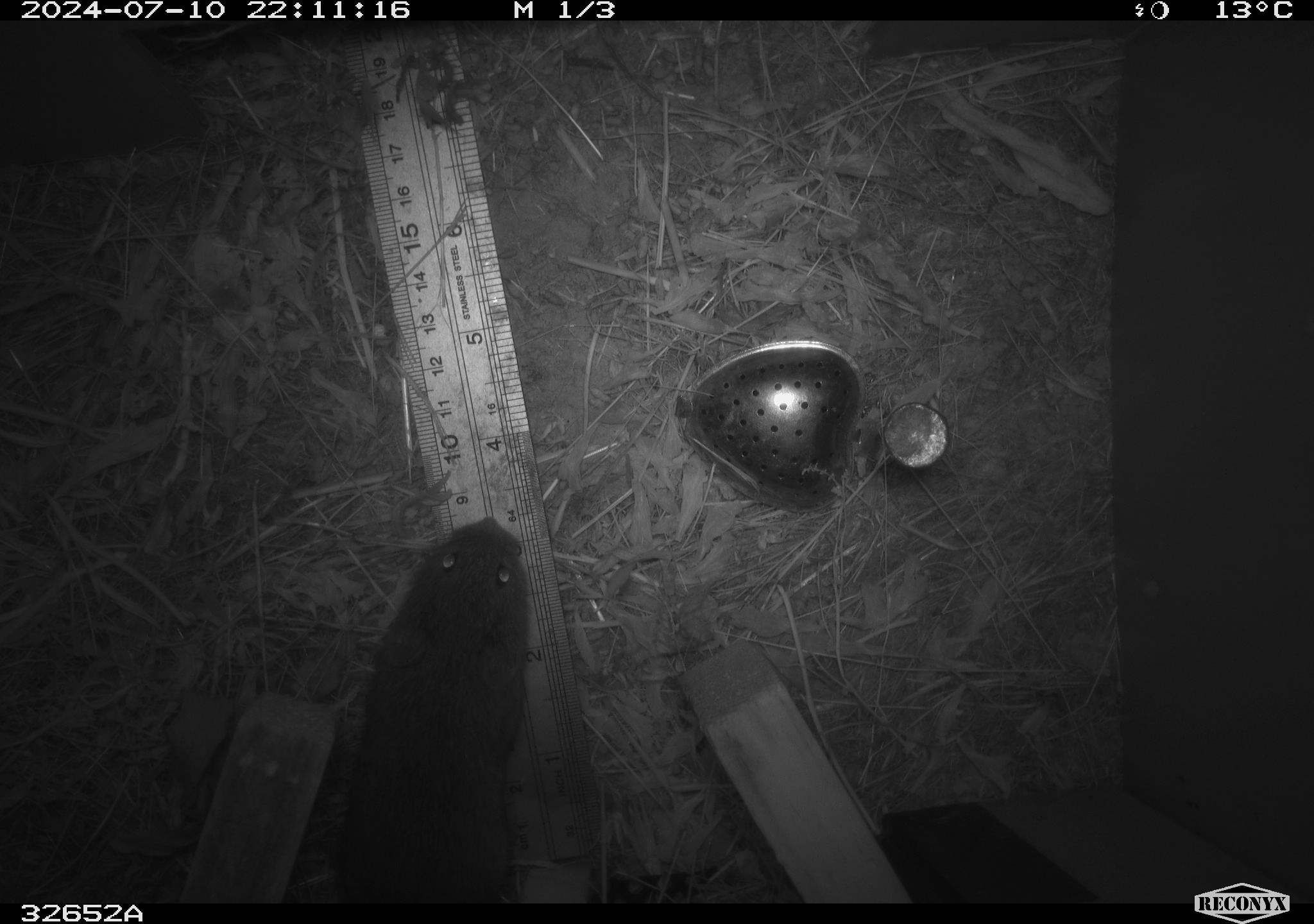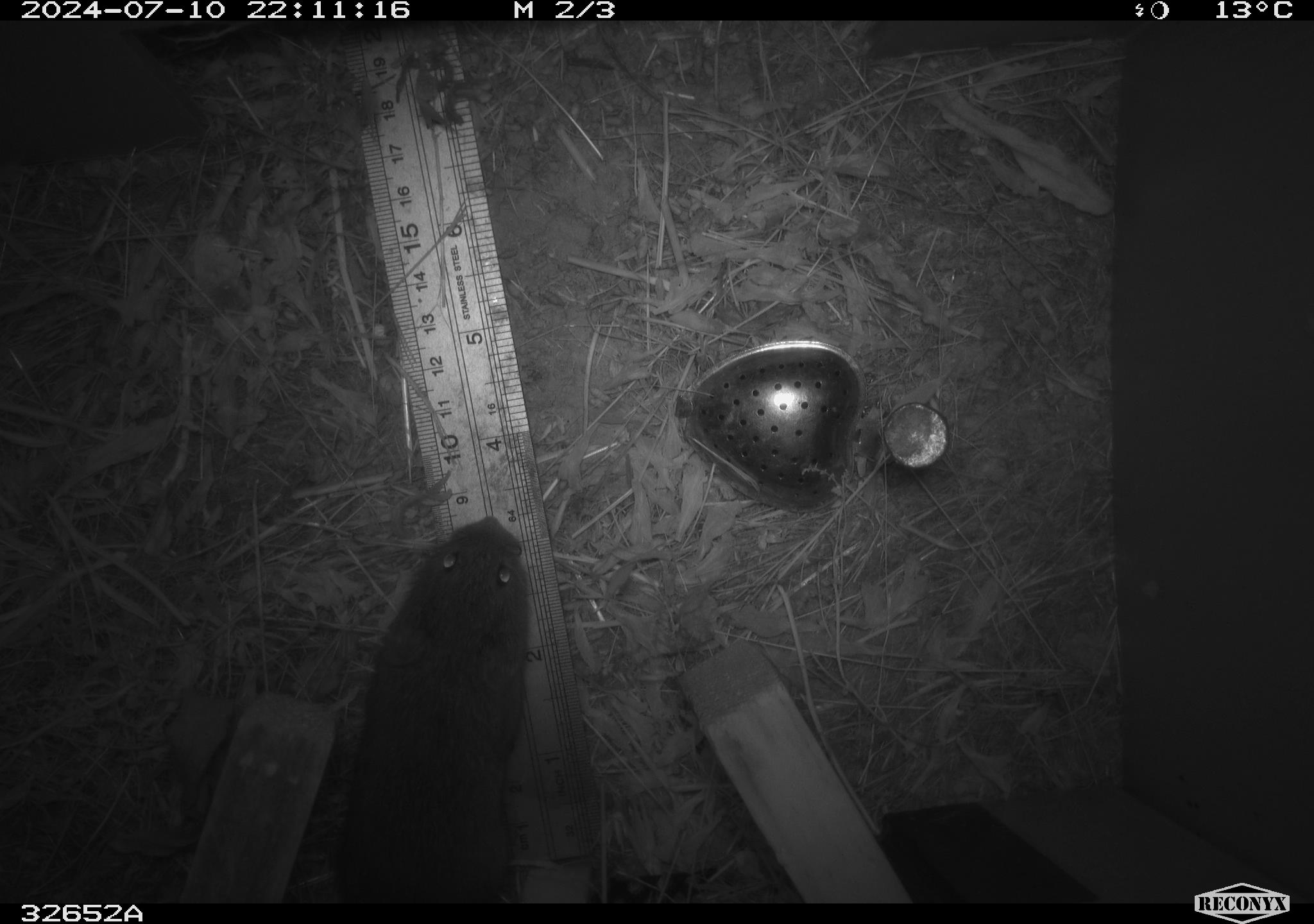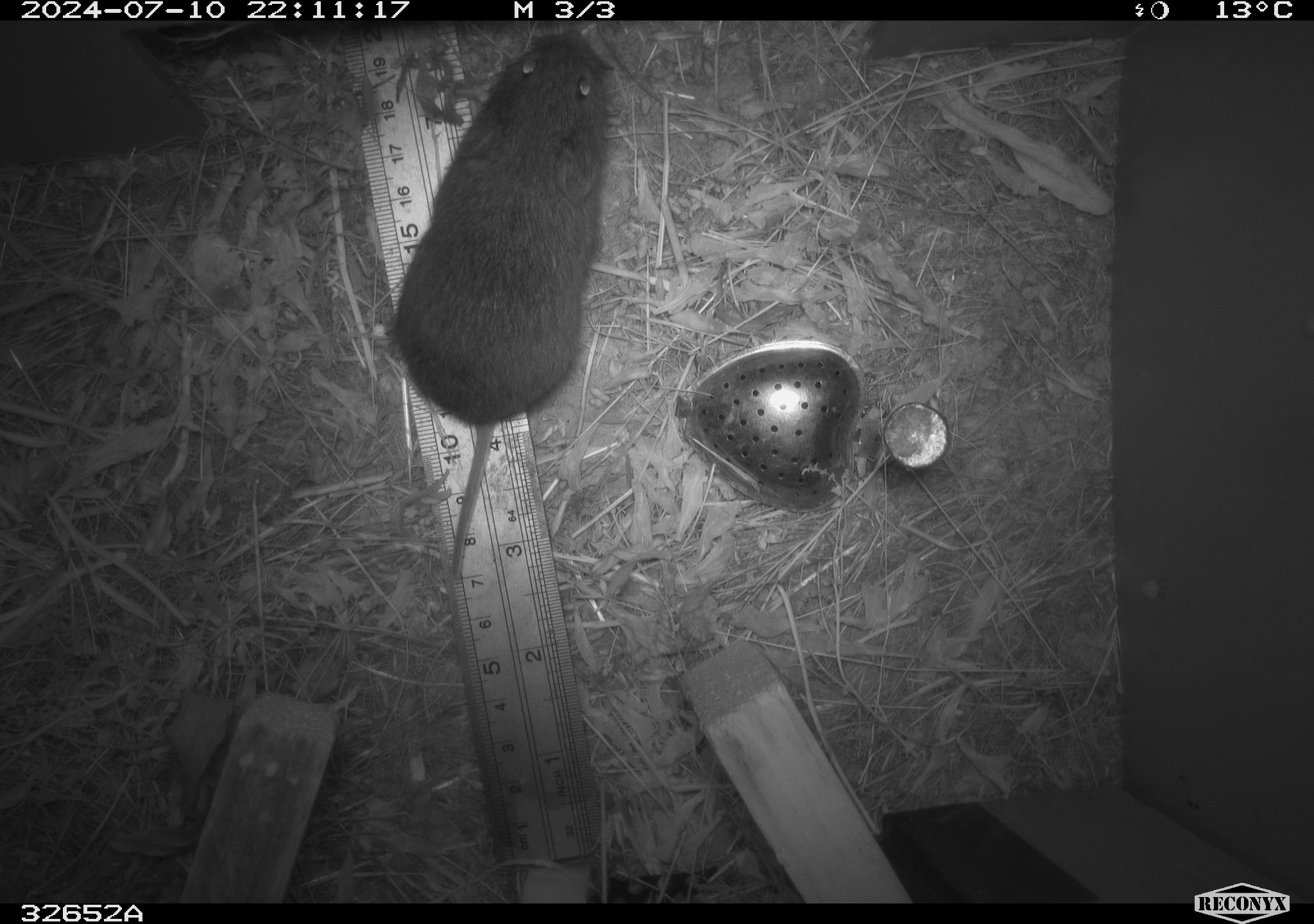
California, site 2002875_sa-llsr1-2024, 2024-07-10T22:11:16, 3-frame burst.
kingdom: Animalia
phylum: Chordata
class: Mammalia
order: Rodentia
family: Cricetidae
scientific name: Arvicolinae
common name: voles, lemmings, and muskrats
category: arvicolinae subfamily